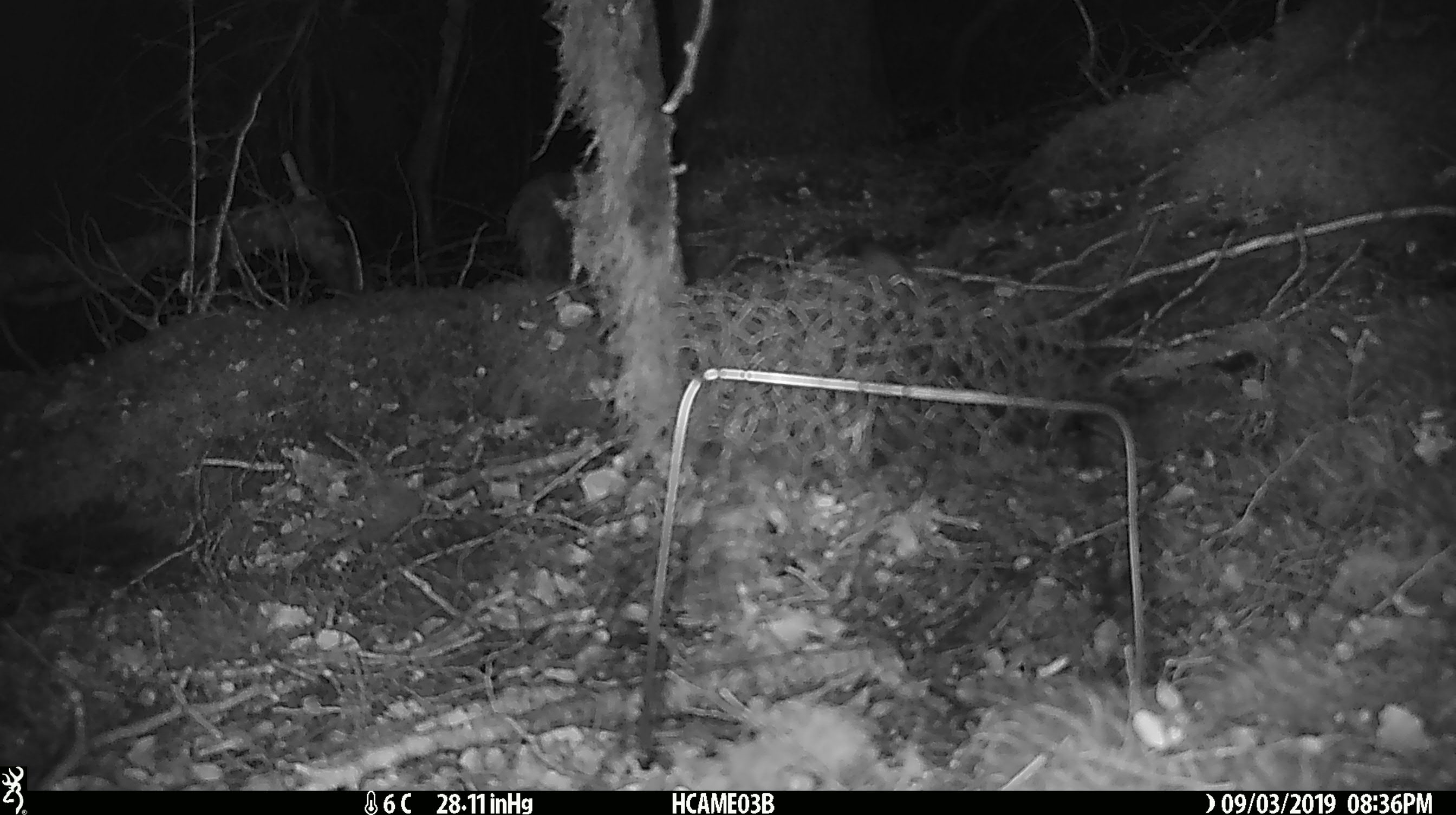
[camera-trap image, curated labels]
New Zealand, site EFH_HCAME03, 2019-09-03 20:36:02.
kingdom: Animalia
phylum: Chordata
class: Mammalia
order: Rodentia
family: Muridae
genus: Mus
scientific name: Mus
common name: mouse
Mouse (Mus).